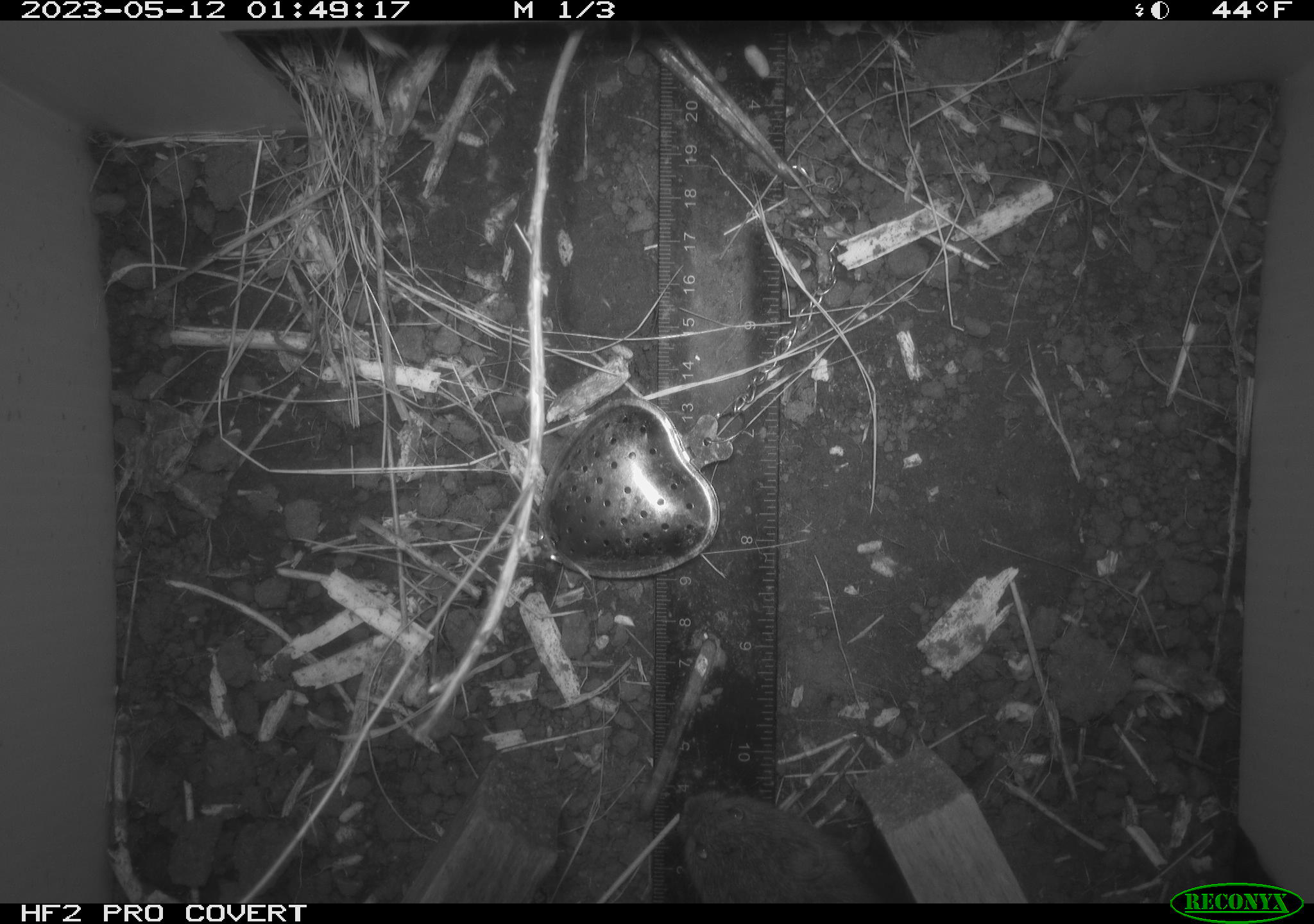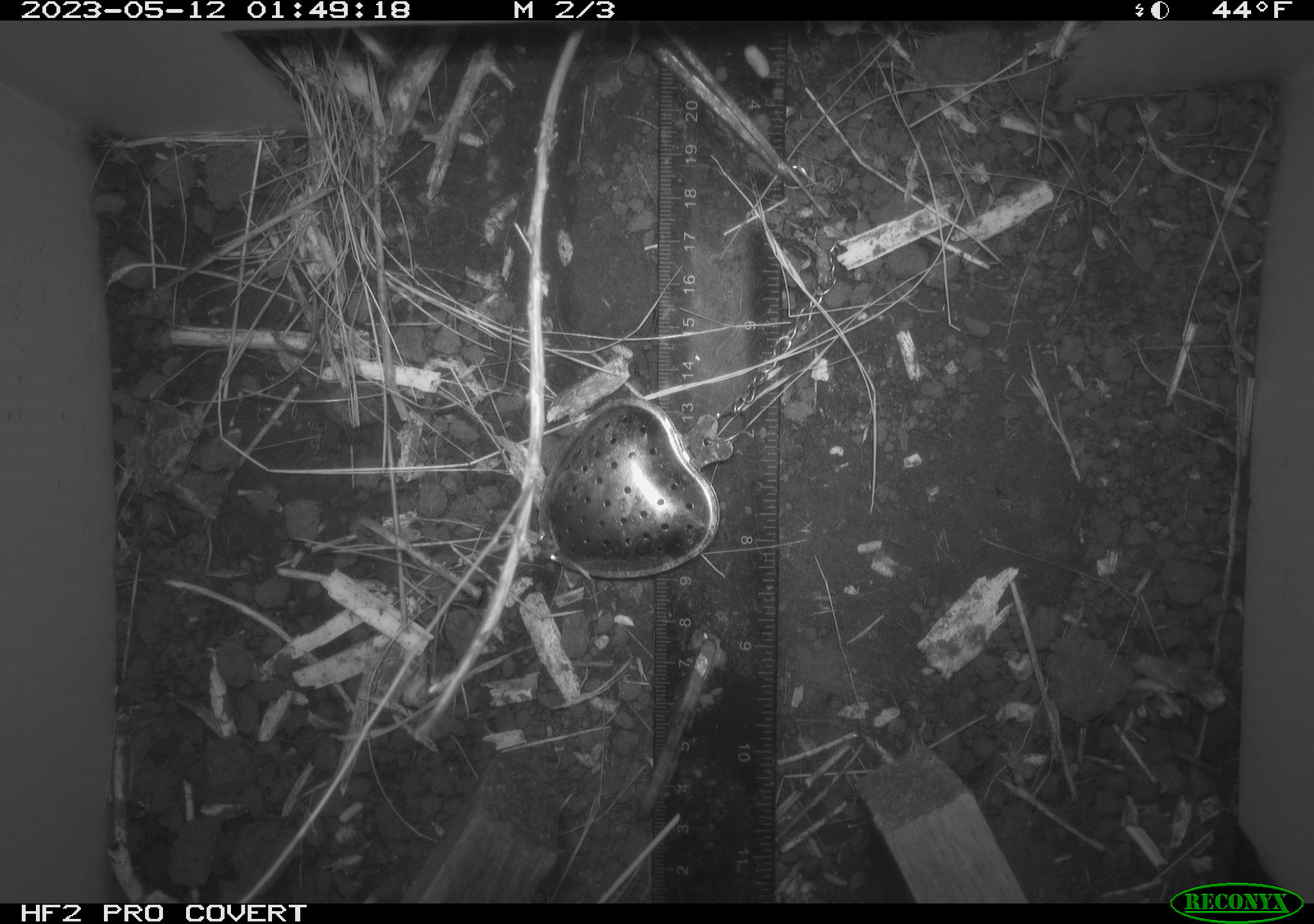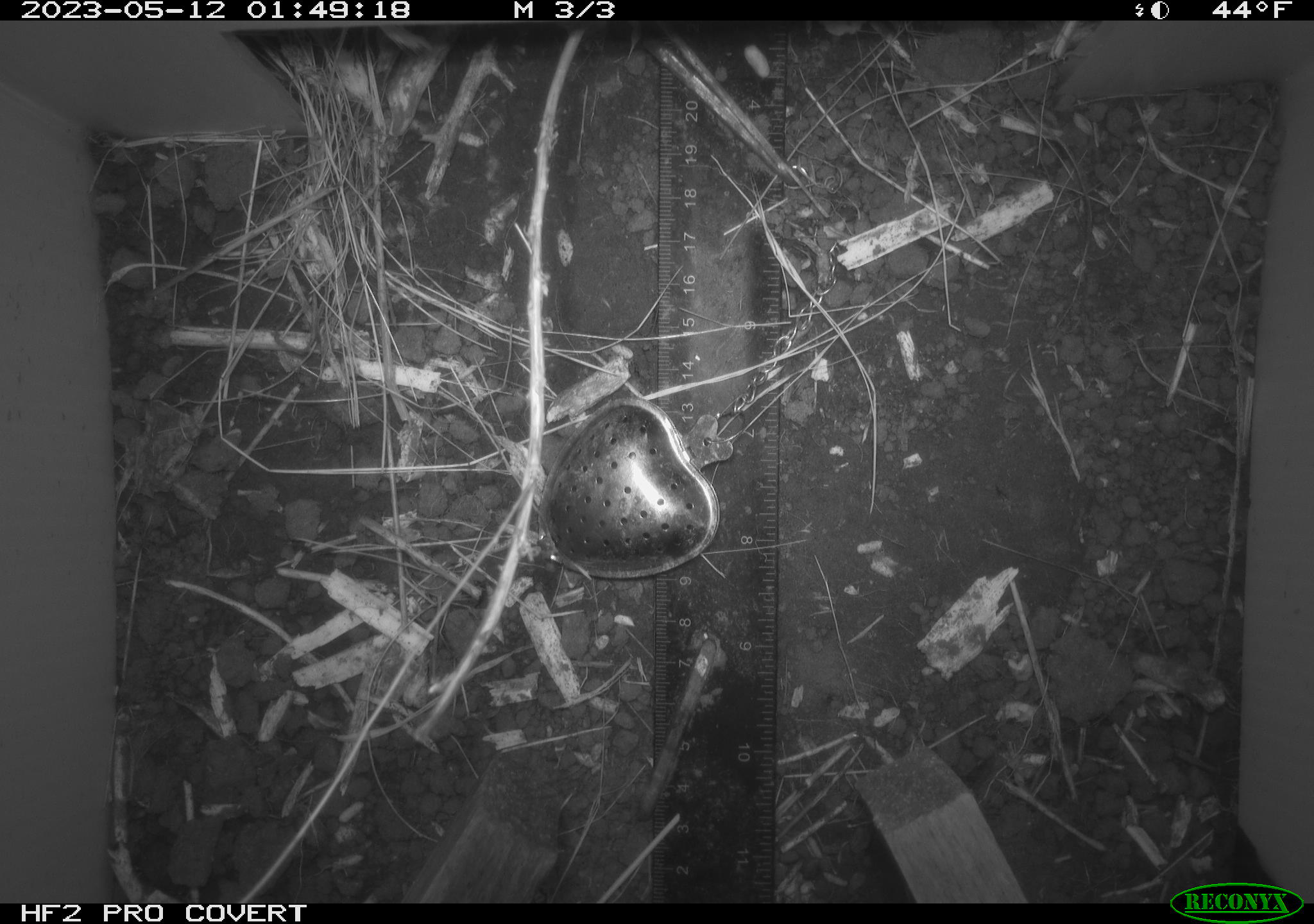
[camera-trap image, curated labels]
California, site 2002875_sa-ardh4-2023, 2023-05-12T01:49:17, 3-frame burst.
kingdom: Animalia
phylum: Chordata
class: Mammalia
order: Rodentia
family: Cricetidae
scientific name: Arvicolinae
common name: voles, lemmings, and muskrats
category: arvicolinae subfamily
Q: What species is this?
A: Arvicolinae subfamily (voles, lemmings, and muskrats) (Arvicolinae).